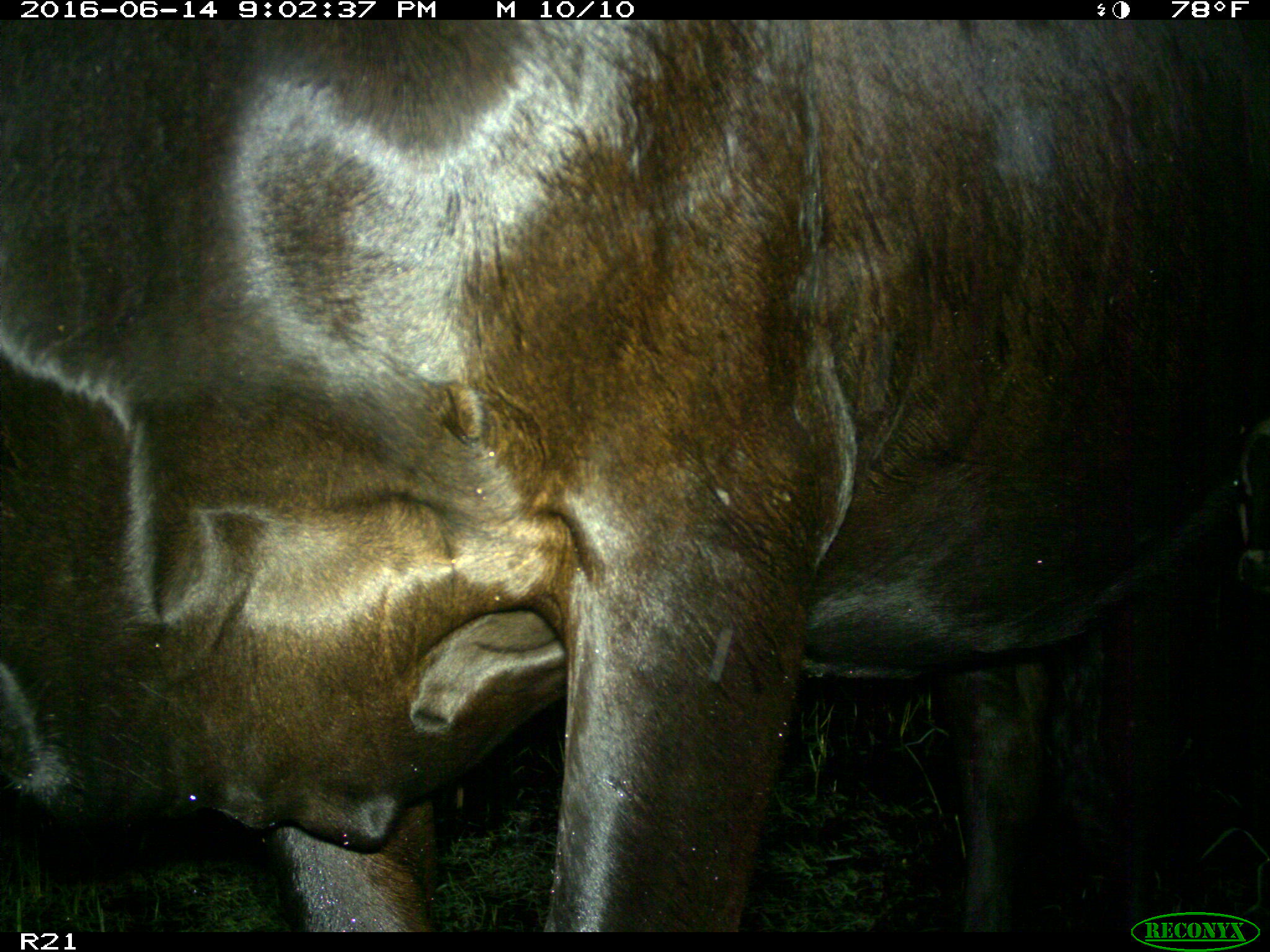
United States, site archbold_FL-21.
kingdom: Animalia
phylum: Chordata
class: Mammalia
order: Artiodactyla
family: Bovidae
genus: Bos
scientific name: Bos taurus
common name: domestic cow